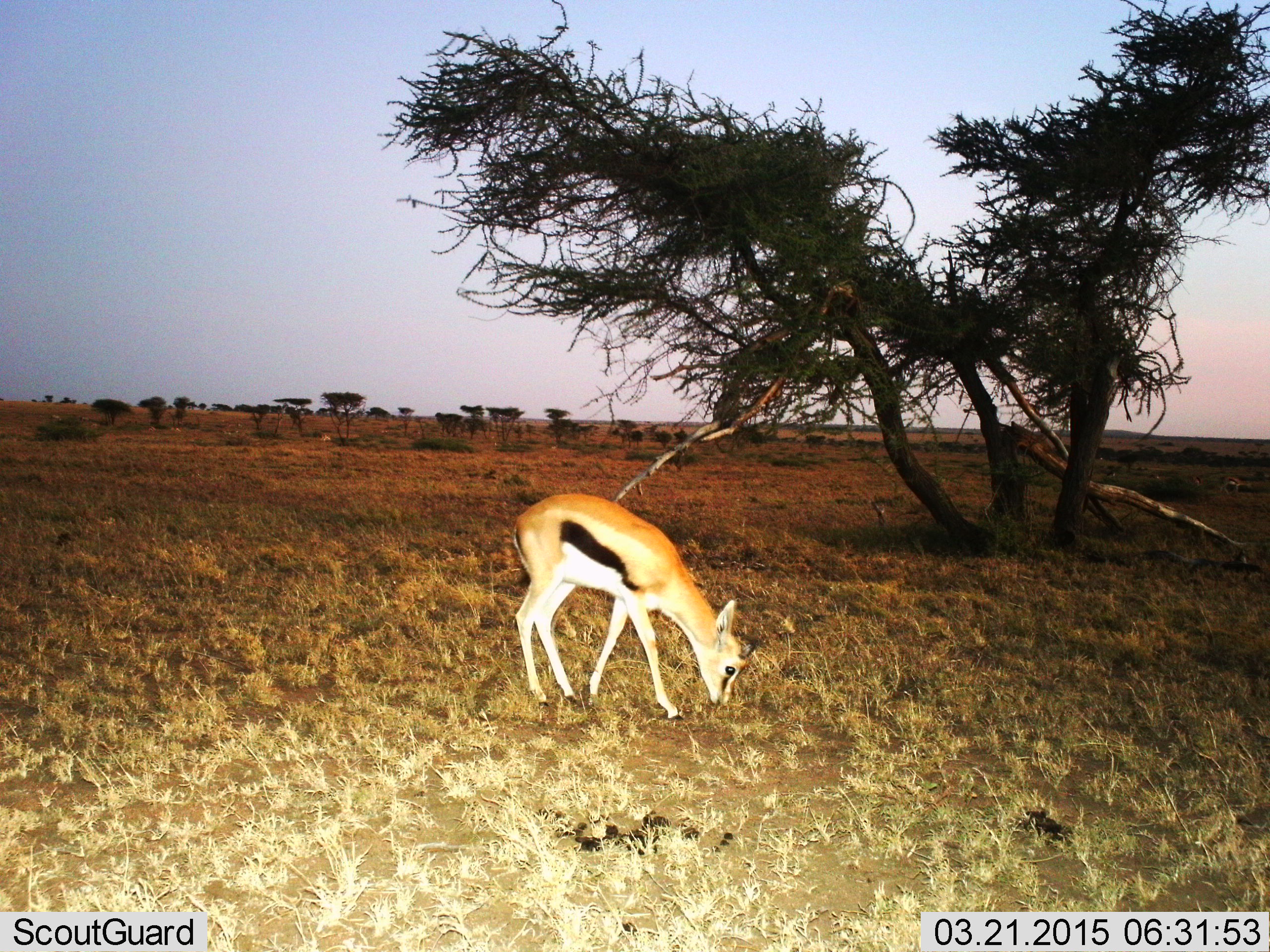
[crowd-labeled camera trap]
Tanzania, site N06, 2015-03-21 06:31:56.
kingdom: Animalia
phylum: Chordata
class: Mammalia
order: Artiodactyla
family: Bovidae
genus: Eudorcas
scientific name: Eudorcas thomsonii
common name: thomson's gazelle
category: gazellethomsons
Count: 1.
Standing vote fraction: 0%.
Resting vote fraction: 0%.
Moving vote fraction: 0%.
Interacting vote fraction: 0%.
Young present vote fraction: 0%.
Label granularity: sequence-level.